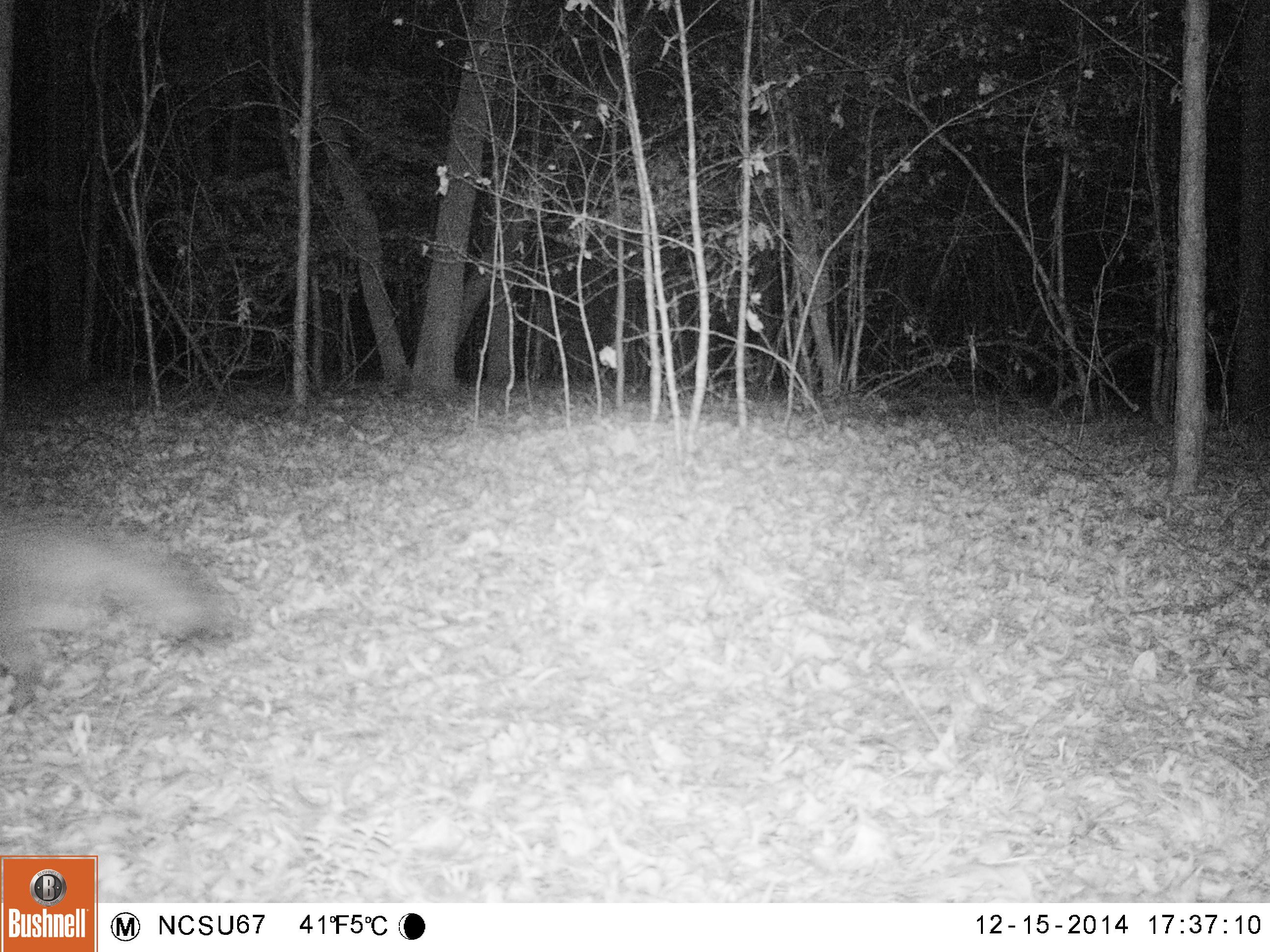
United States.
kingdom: Animalia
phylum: Chordata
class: Mammalia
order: Carnivora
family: Canidae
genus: Urocyon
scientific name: Urocyon cinereoargenteus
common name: gray fox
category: Grey Fox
Grey Fox (gray fox) (Urocyon cinereoargenteus).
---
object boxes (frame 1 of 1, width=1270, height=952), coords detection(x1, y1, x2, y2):
Grey Fox: detection(6, 498, 238, 721)